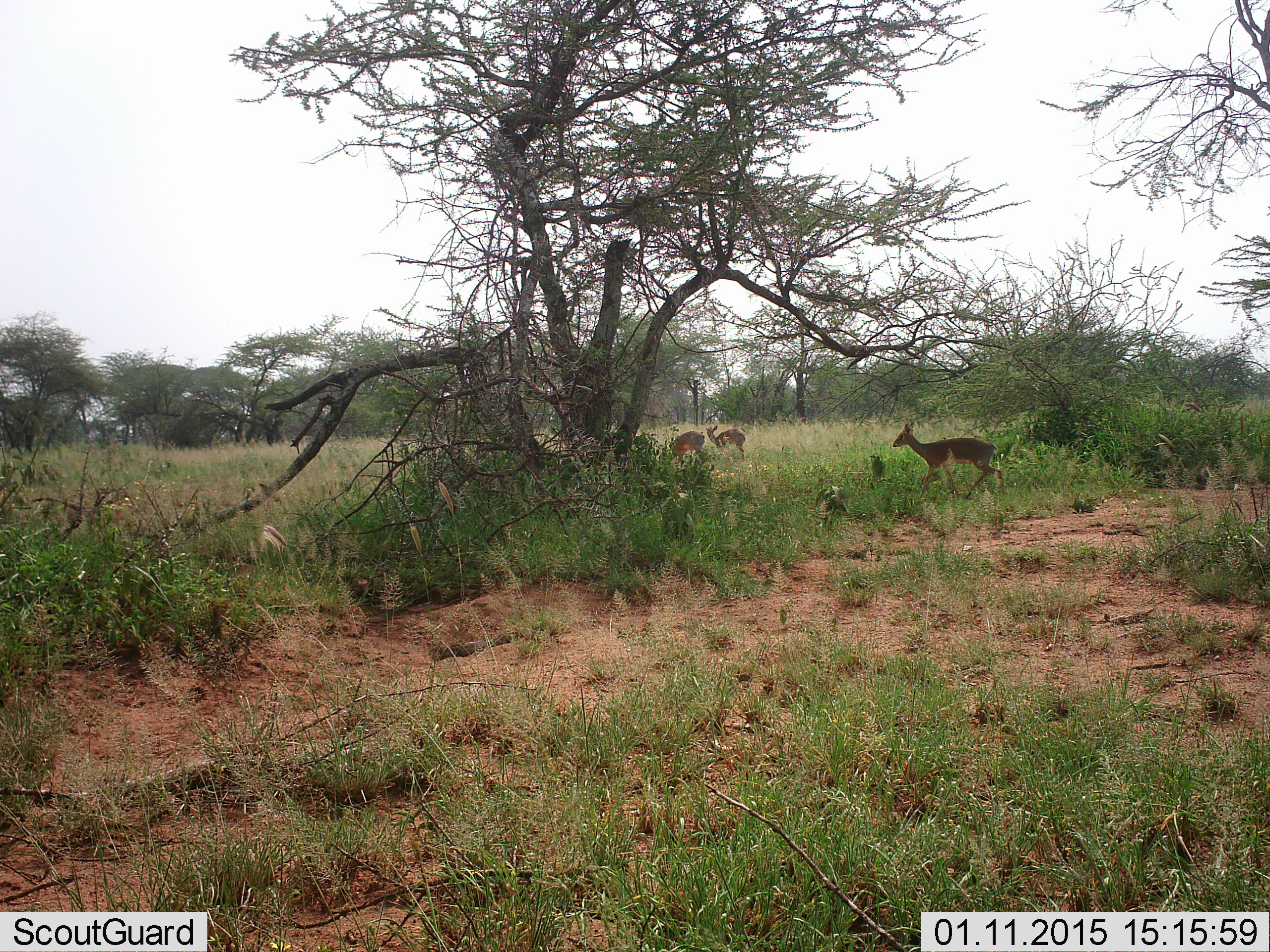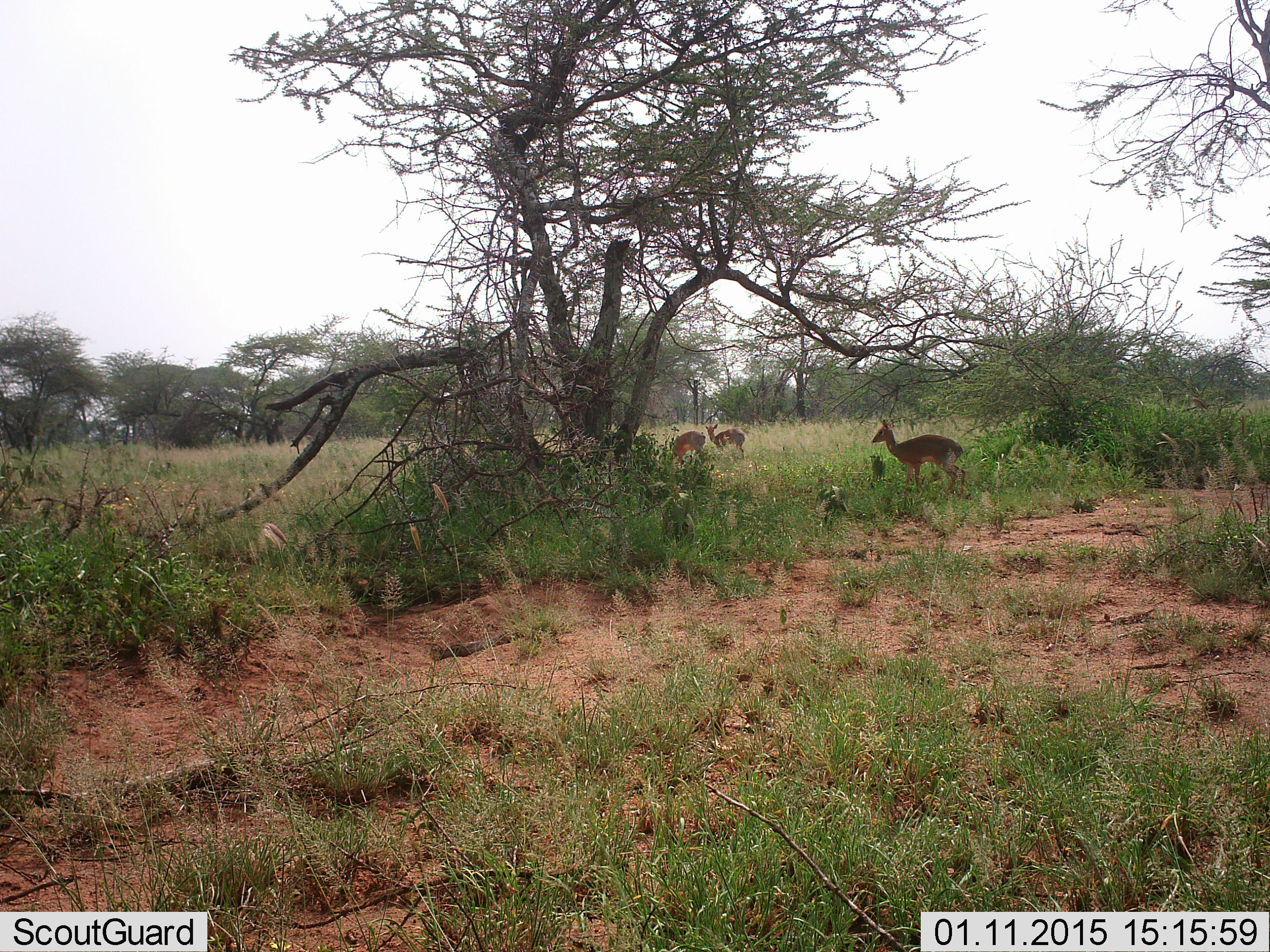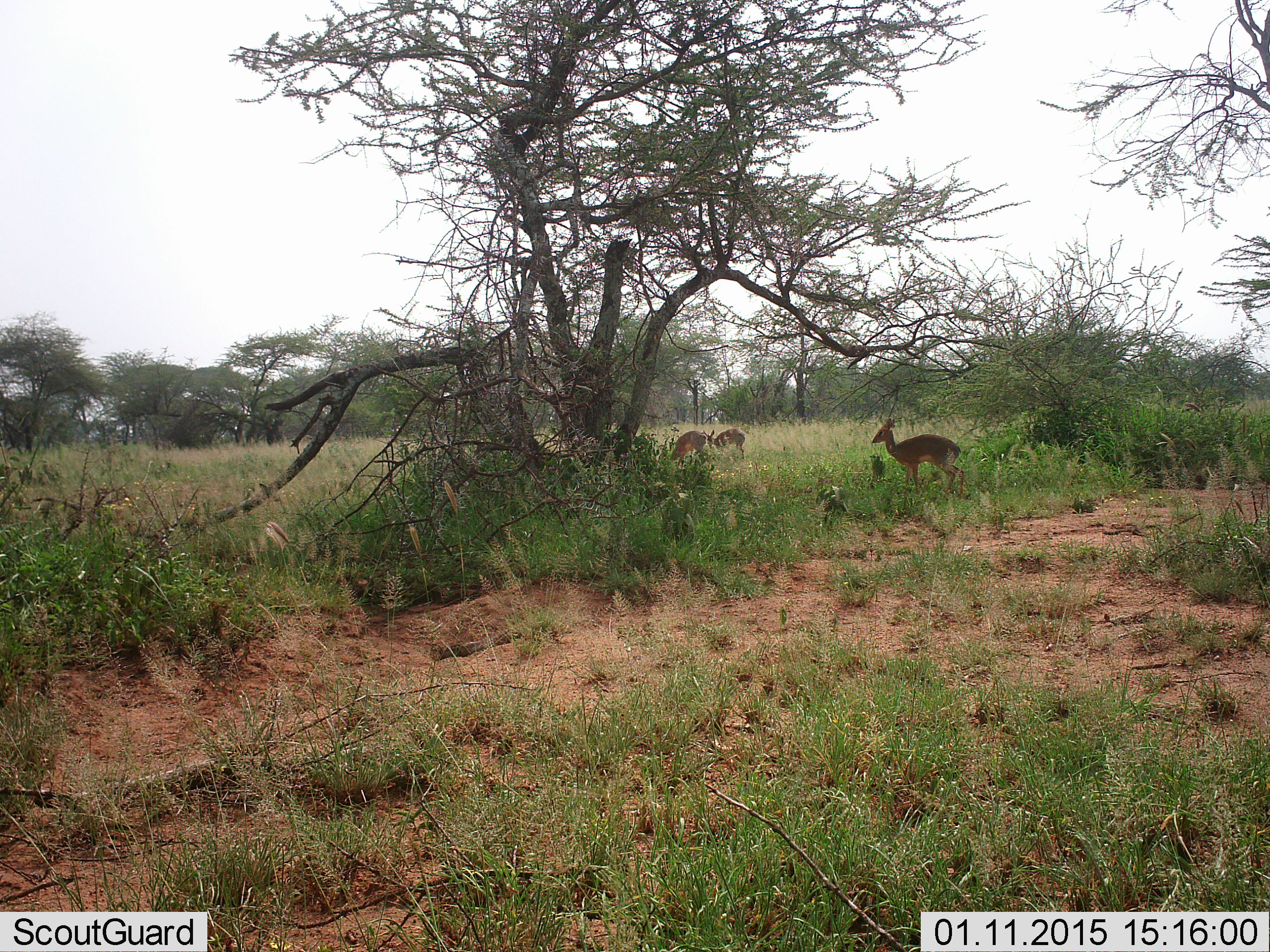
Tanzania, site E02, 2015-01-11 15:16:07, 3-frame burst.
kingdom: Animalia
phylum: Chordata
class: Mammalia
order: Artiodactyla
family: Bovidae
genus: Madoqua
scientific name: Madoqua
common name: dikdik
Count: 3.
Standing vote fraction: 80%.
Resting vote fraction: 0%.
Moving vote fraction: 80%.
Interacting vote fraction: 0%.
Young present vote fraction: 20%.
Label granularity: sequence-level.